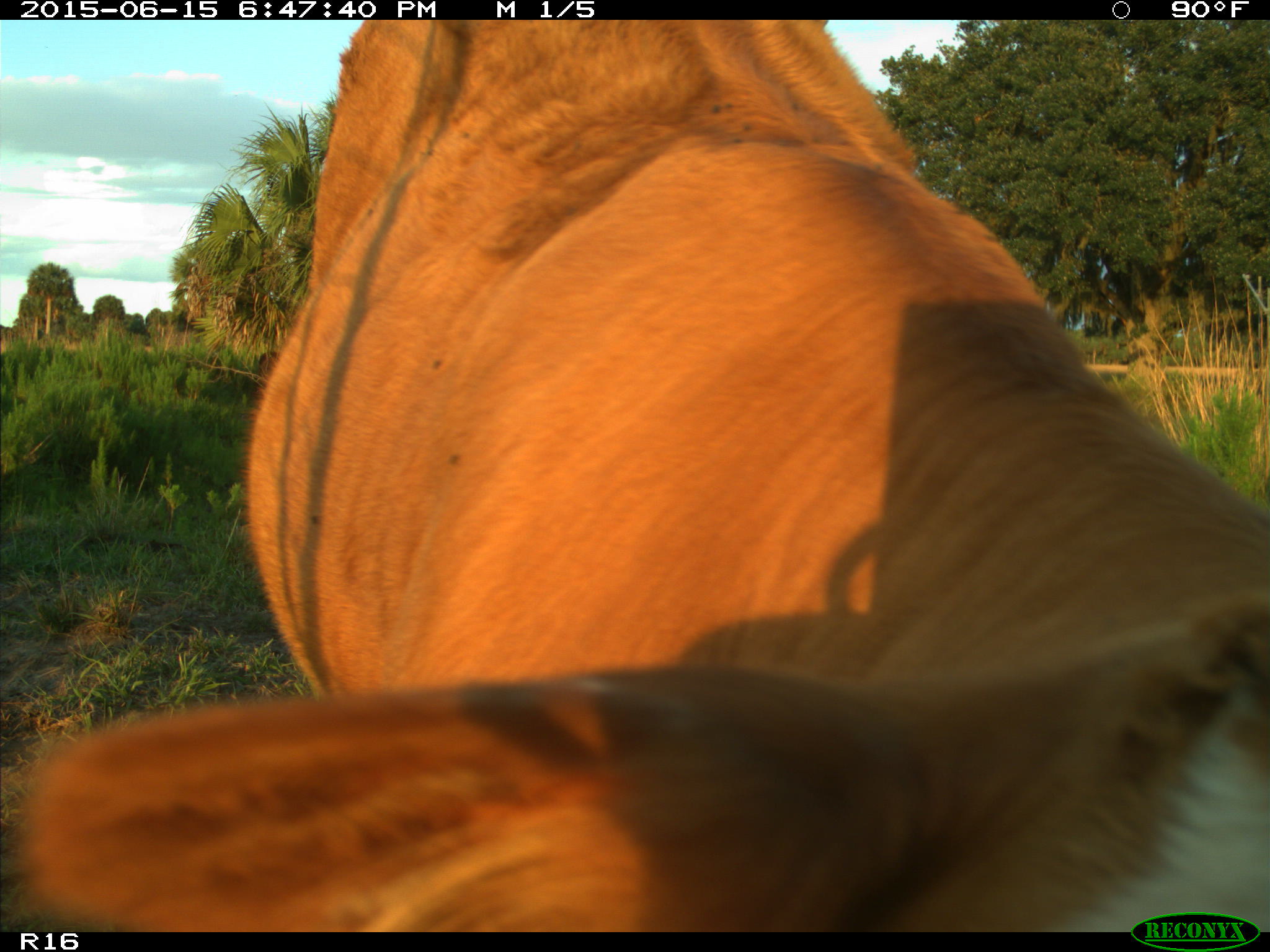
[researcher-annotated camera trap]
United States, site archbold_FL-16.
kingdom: Animalia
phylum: Chordata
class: Mammalia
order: Artiodactyla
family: Bovidae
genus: Bos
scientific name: Bos taurus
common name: domestic cow